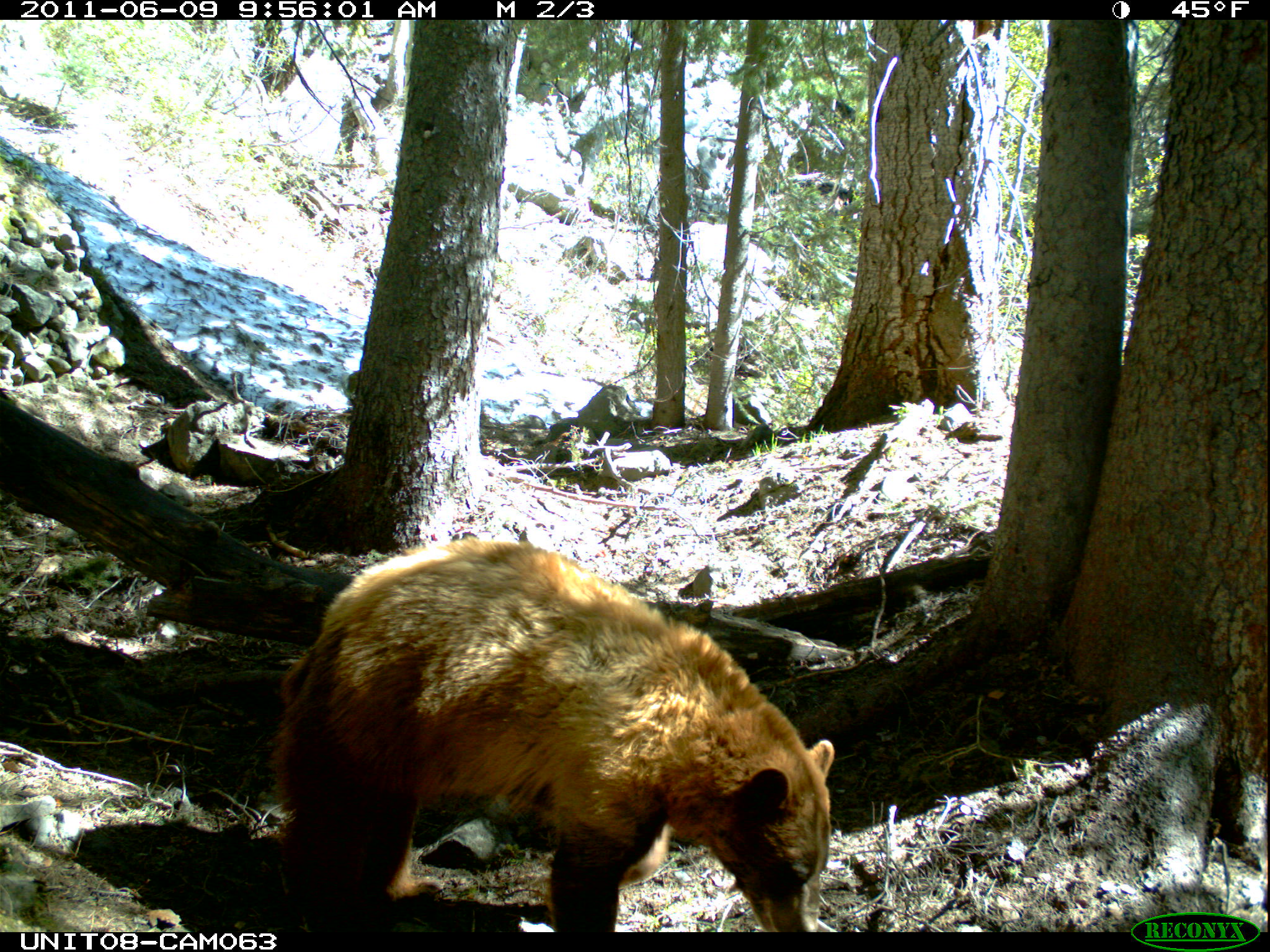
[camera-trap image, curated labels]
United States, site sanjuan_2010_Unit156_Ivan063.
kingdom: Animalia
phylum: Chordata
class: Mammalia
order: Carnivora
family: Ursidae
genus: Ursus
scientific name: Ursus americanus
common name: american black bear